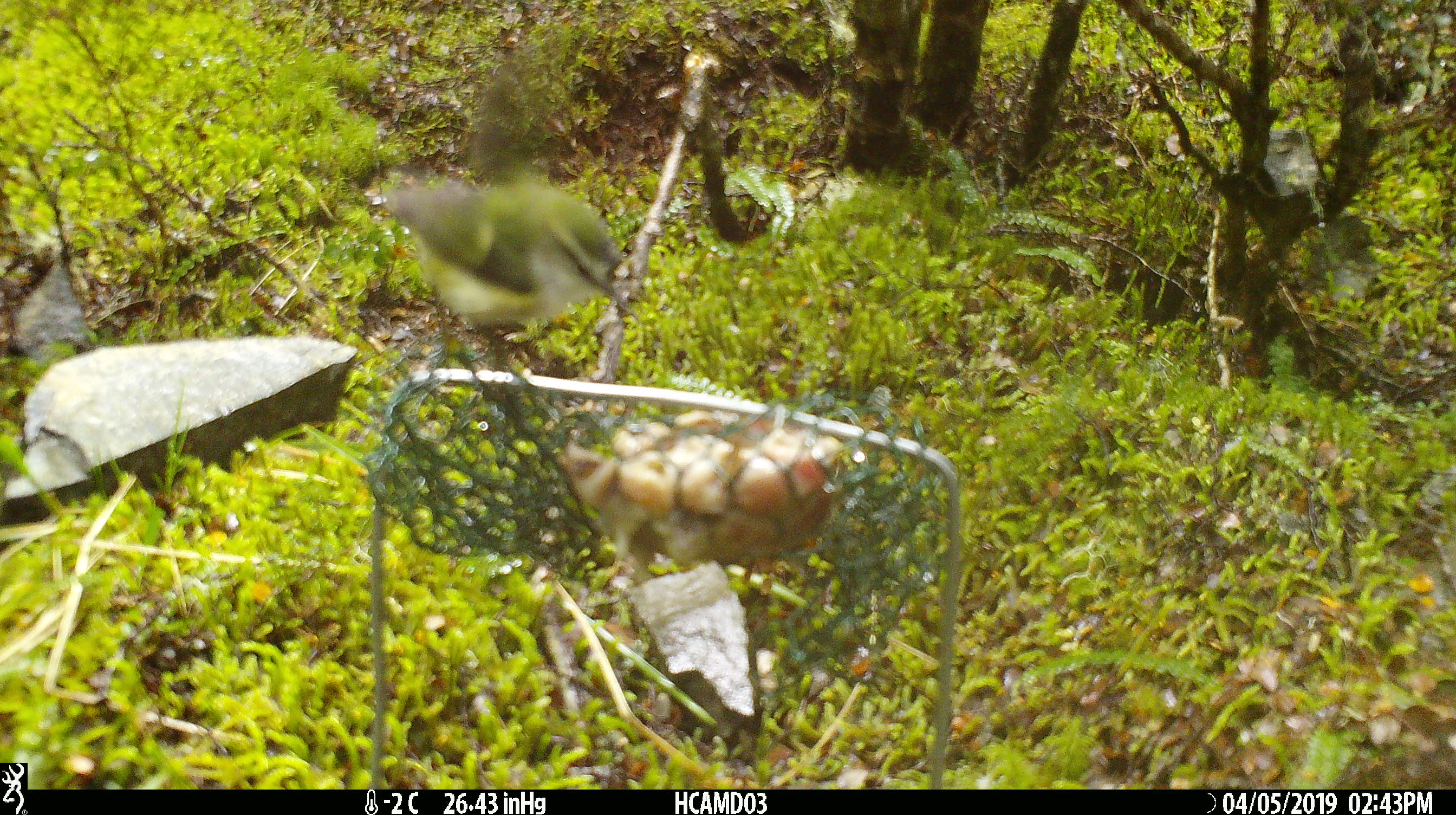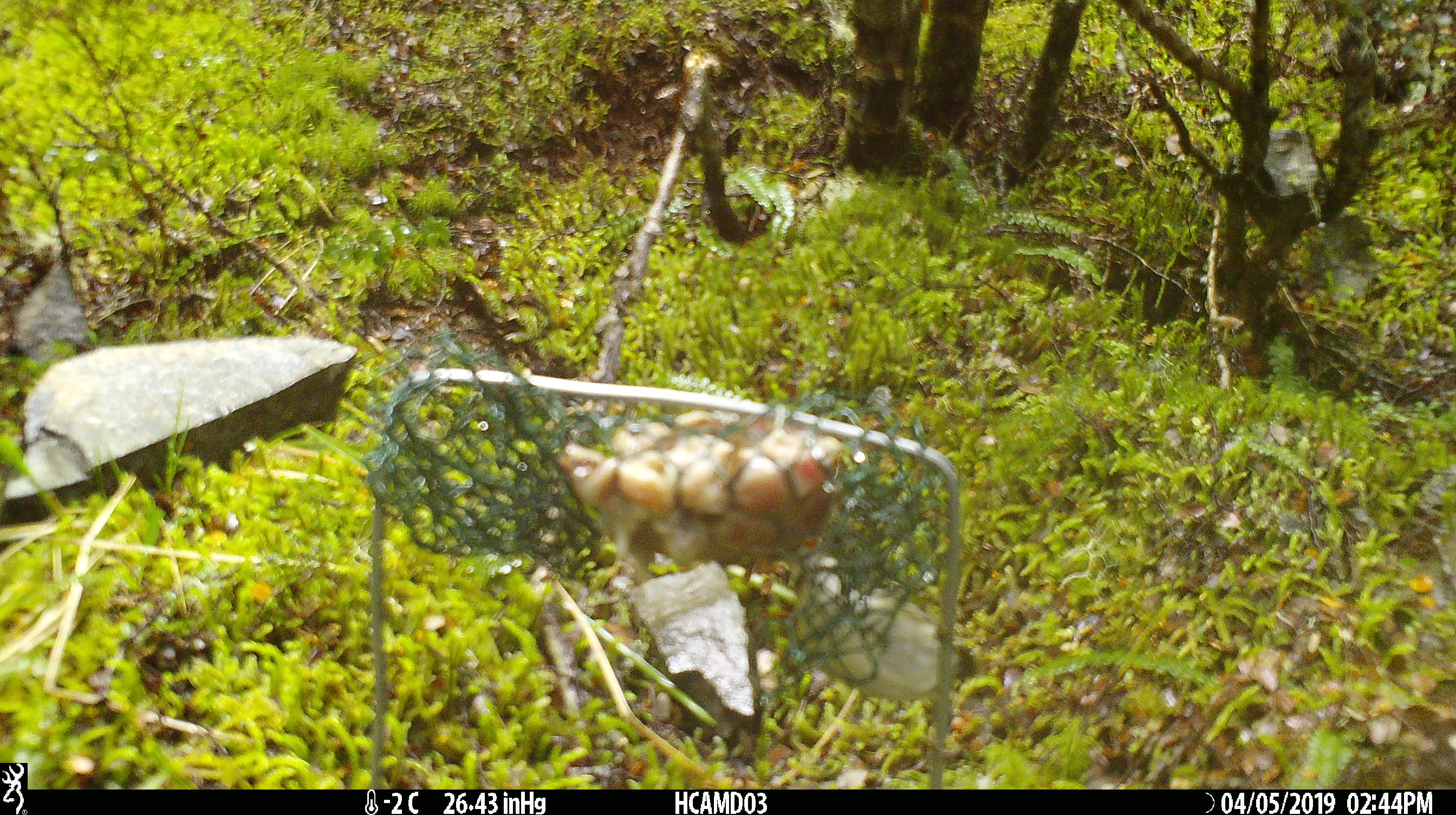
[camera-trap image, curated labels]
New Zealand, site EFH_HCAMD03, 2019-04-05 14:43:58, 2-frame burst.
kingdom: Animalia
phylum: Chordata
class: Aves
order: Passeriformes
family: Acanthisittidae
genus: Acanthisitta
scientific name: Acanthisitta chloris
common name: rifleman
Rifleman (Acanthisitta chloris).